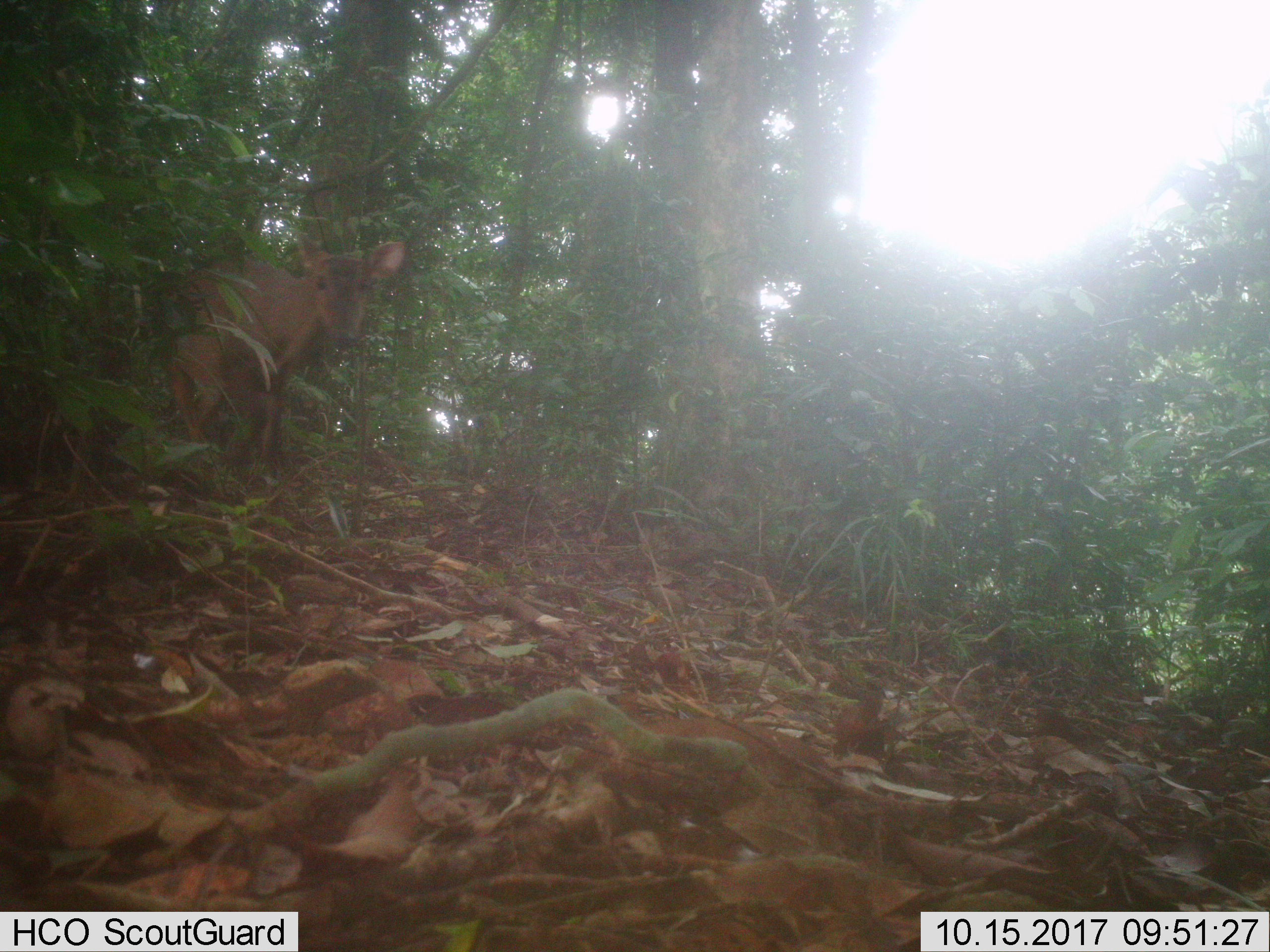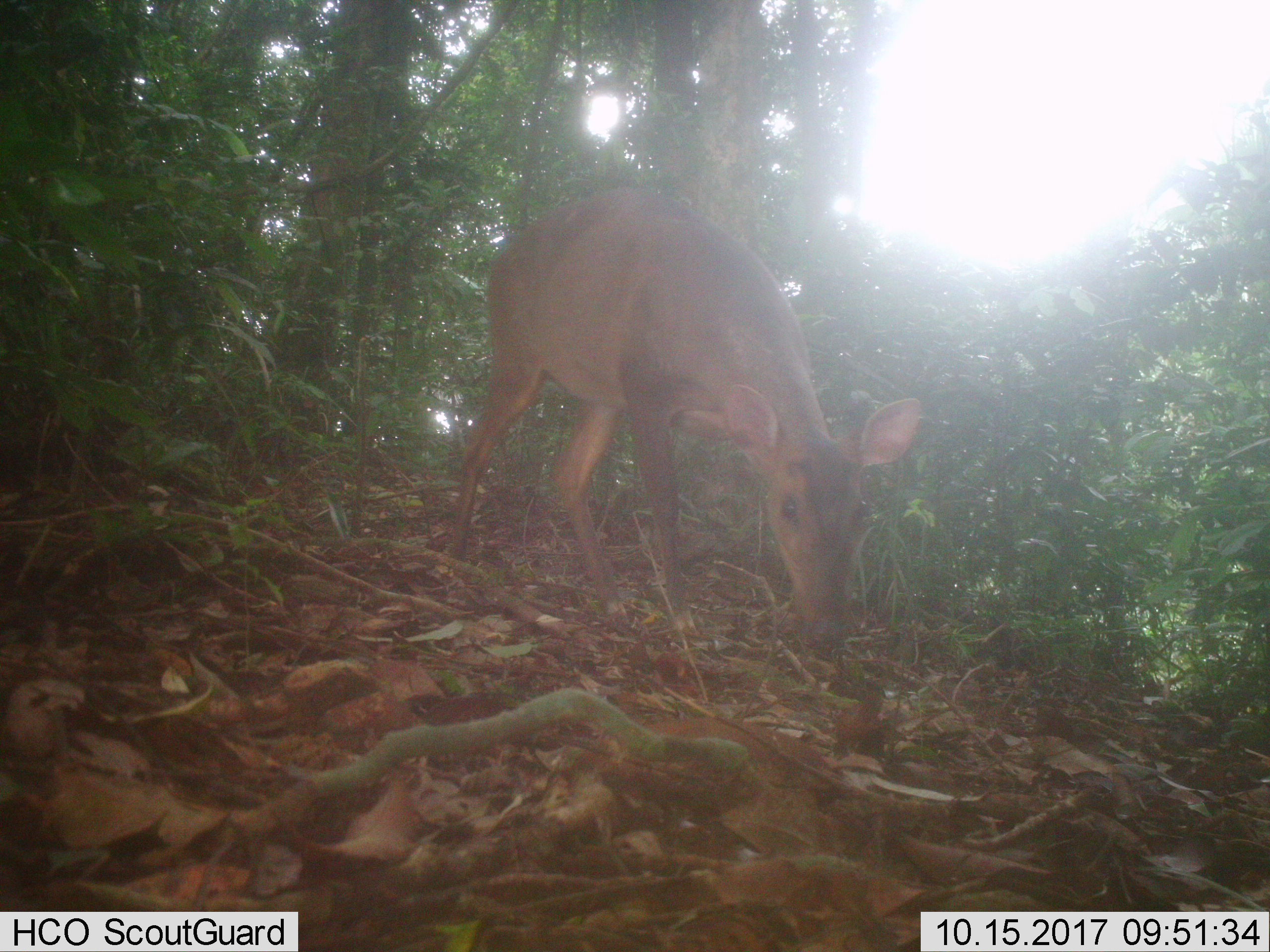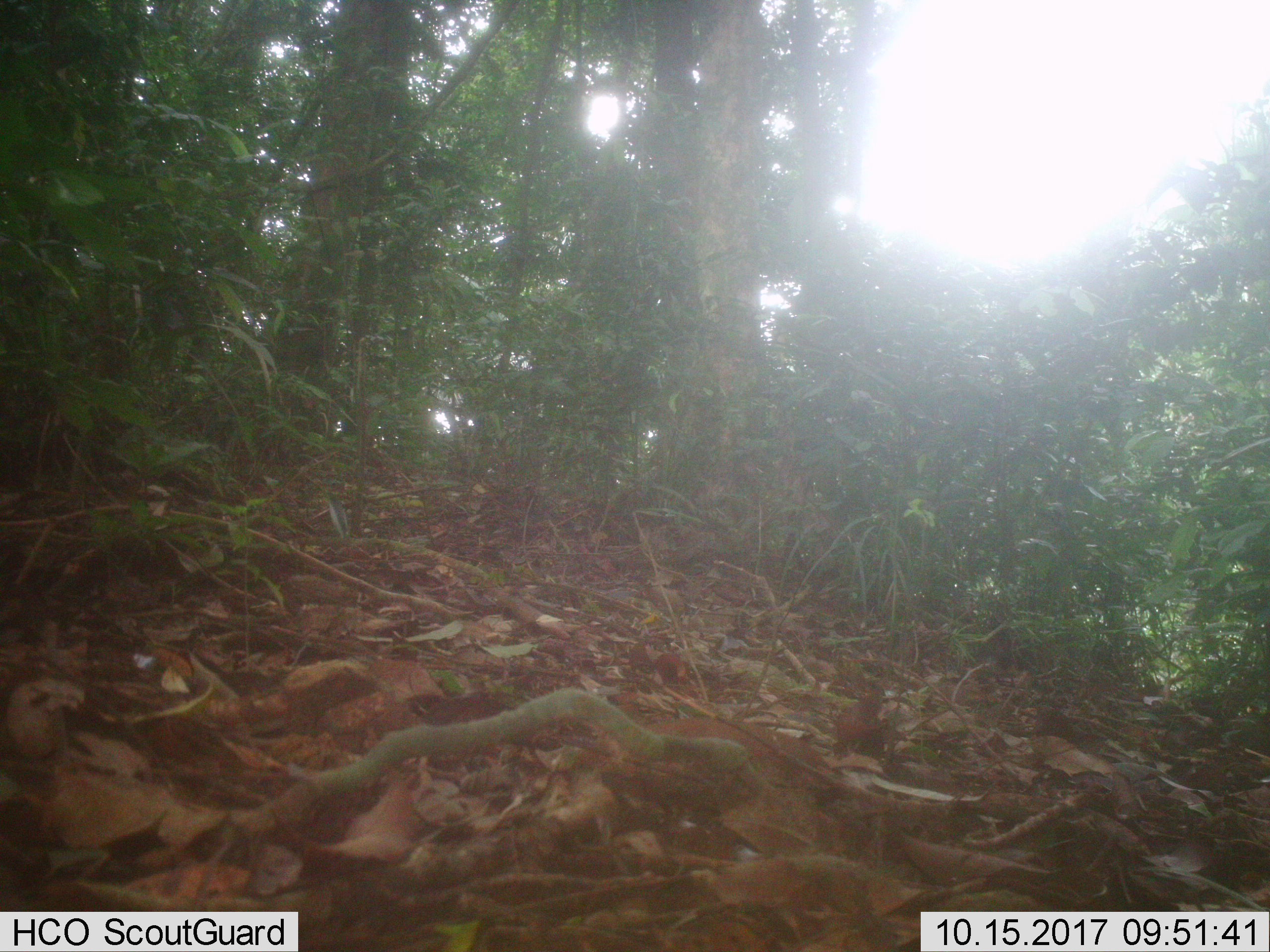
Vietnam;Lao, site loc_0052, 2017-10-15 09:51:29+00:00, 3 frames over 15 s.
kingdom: Animalia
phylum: Chordata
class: Mammalia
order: Artiodactyla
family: Cervidae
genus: Muntiacus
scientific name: Muntiacus vuquangensis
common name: large-antlered muntjac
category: large antlered muntjac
Large antlered muntjac (large-antlered muntjac) (Muntiacus vuquangensis). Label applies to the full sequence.